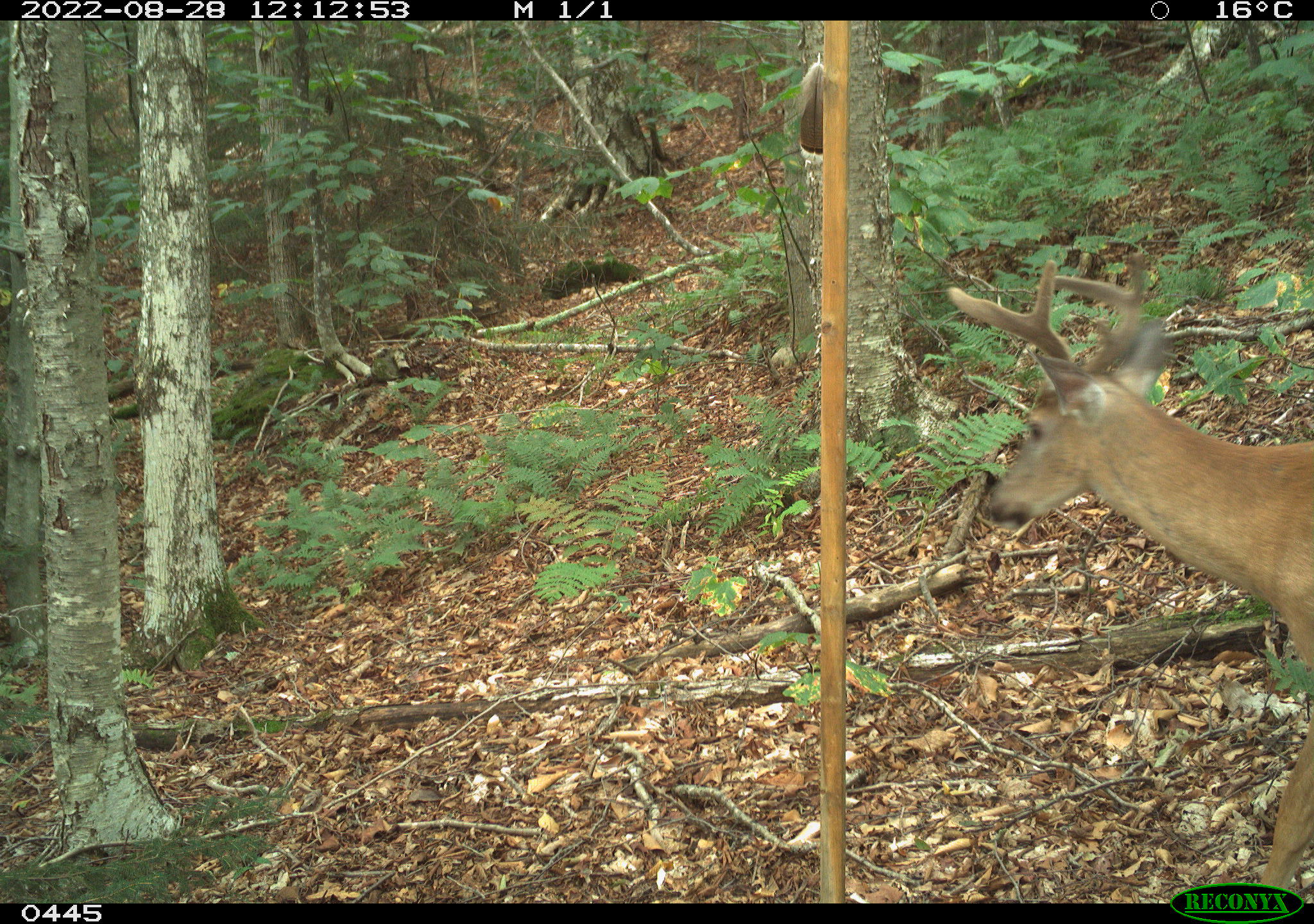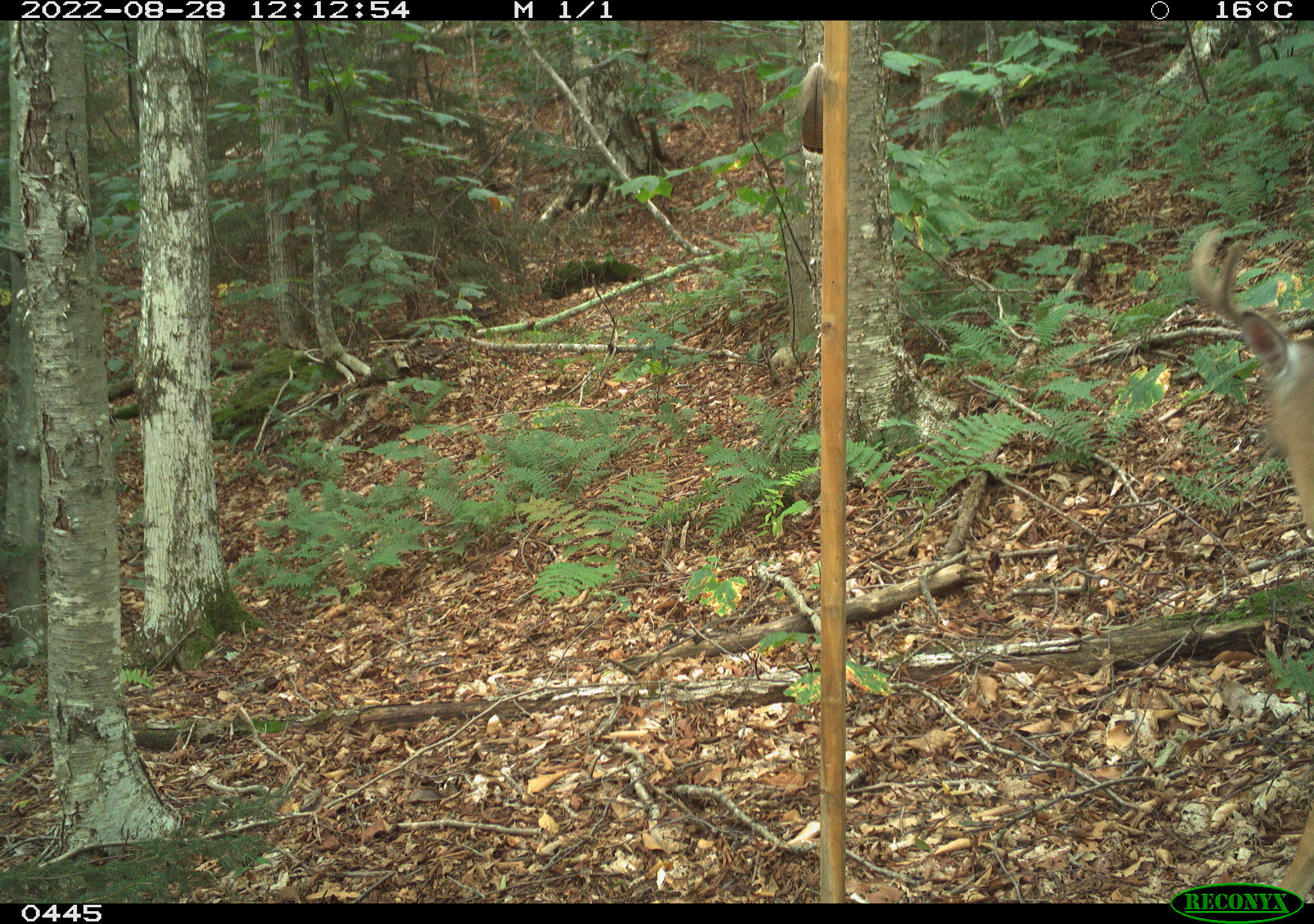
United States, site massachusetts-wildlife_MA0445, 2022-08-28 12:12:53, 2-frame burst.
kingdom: Animalia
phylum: Chordata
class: Mammalia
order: Artiodactyla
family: Cervidae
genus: Odocoileus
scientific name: Odocoileus virginianus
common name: white-tailed deer